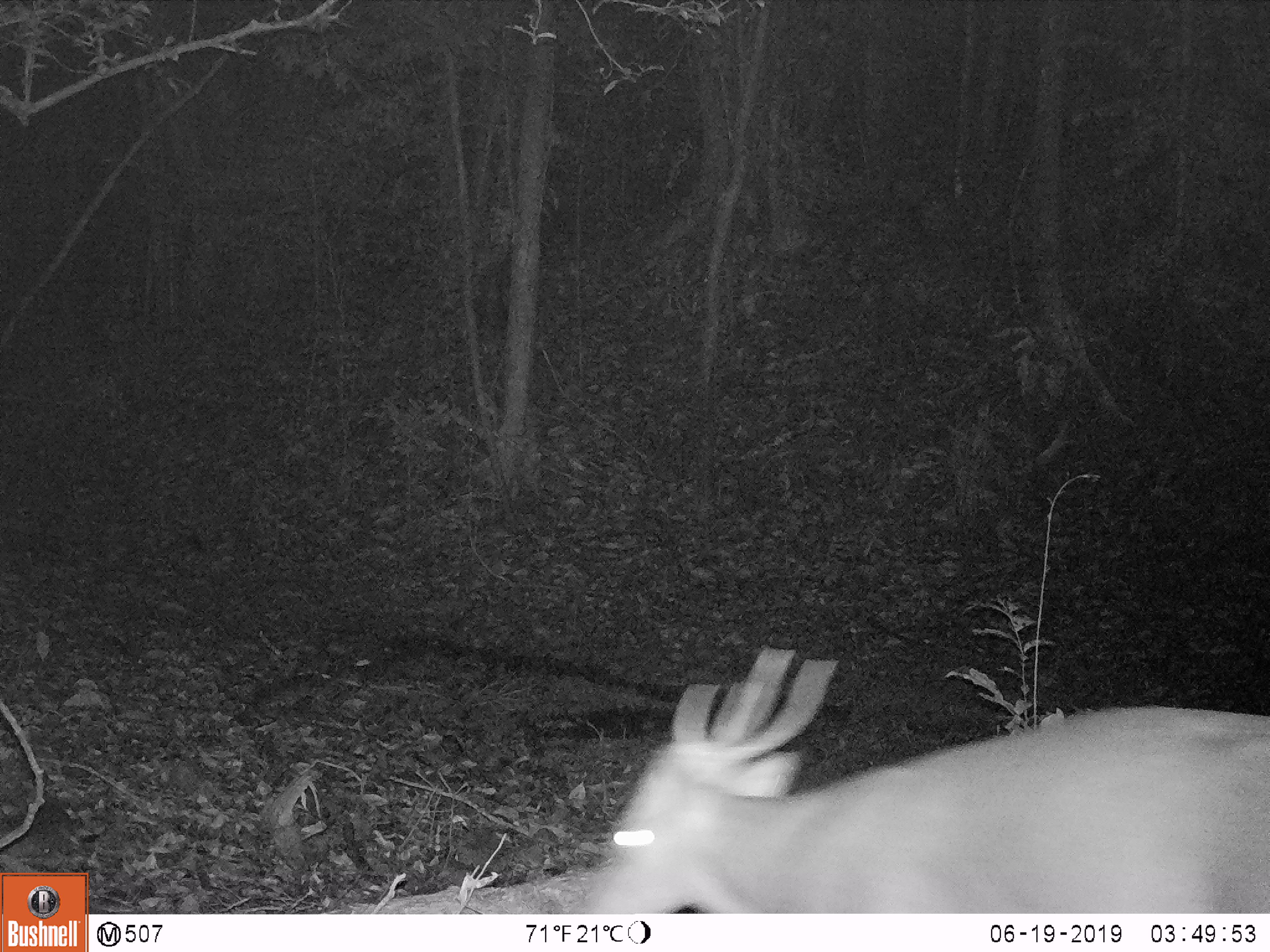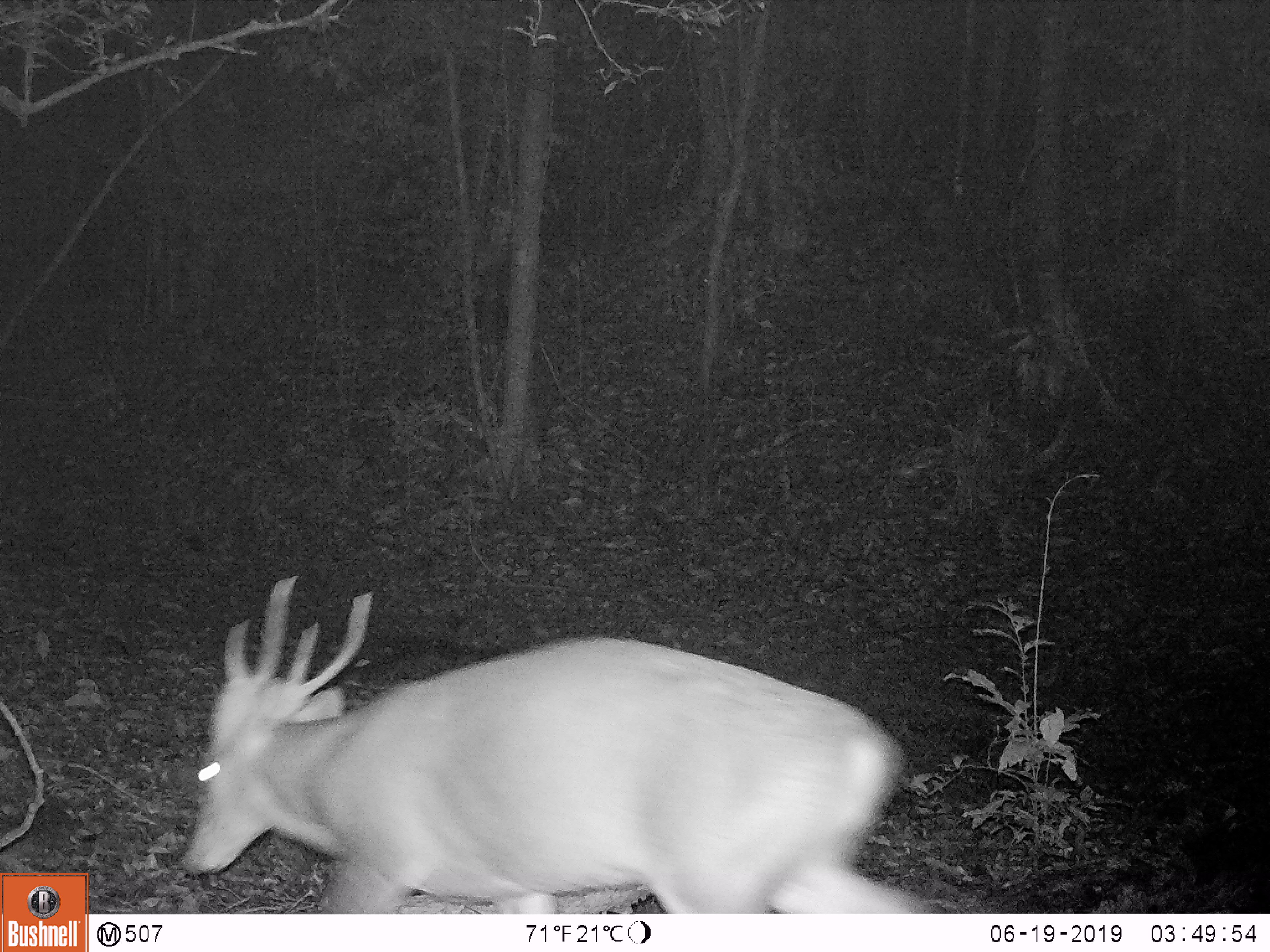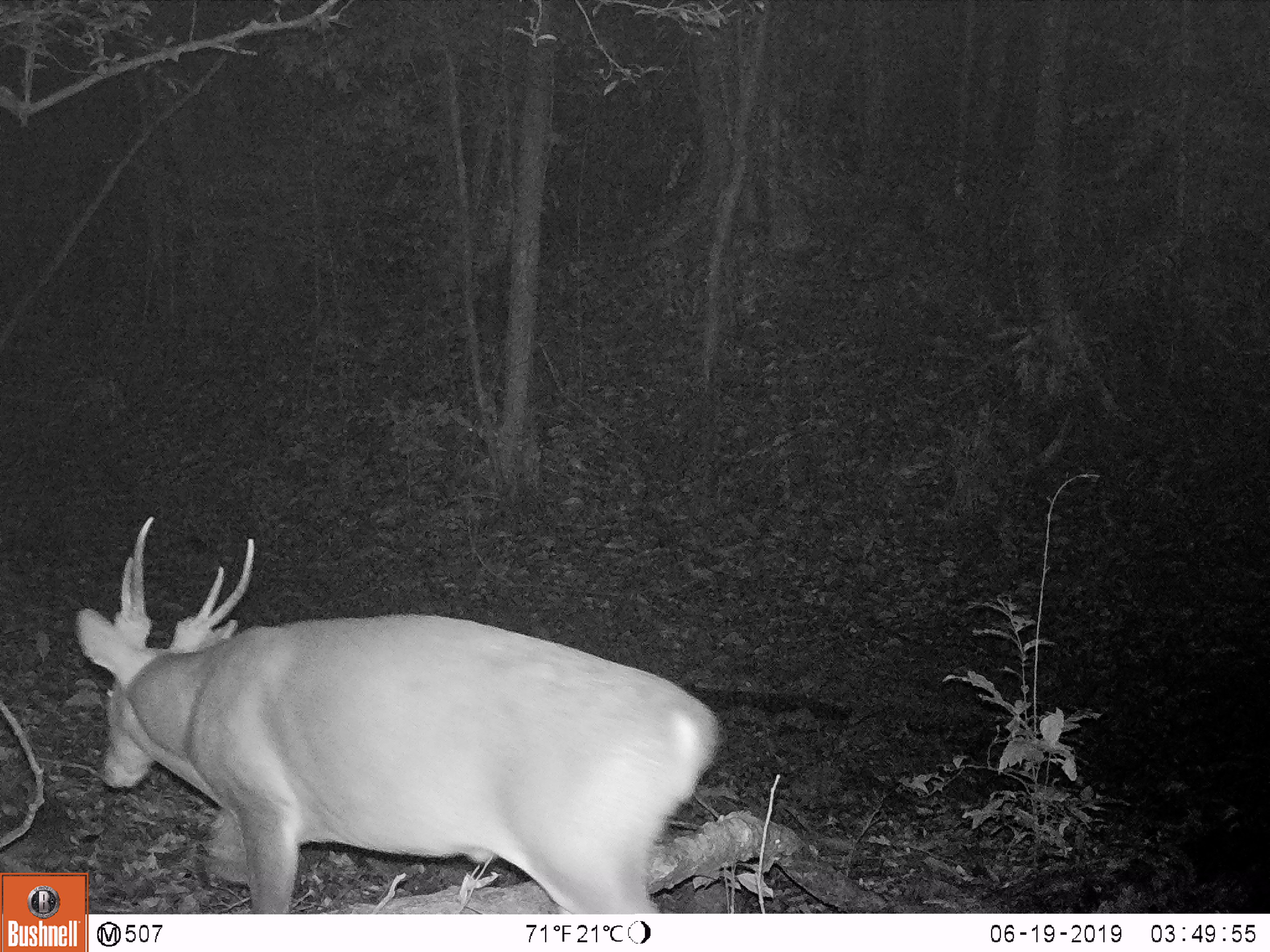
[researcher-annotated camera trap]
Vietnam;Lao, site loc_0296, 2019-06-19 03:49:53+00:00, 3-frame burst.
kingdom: Animalia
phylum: Chordata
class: Mammalia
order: Artiodactyla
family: Cervidae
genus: Muntiacus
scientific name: Muntiacus vuquangensis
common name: large-antlered muntjac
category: large antlered muntjac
Large antlered muntjac (large-antlered muntjac) (Muntiacus vuquangensis). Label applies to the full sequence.